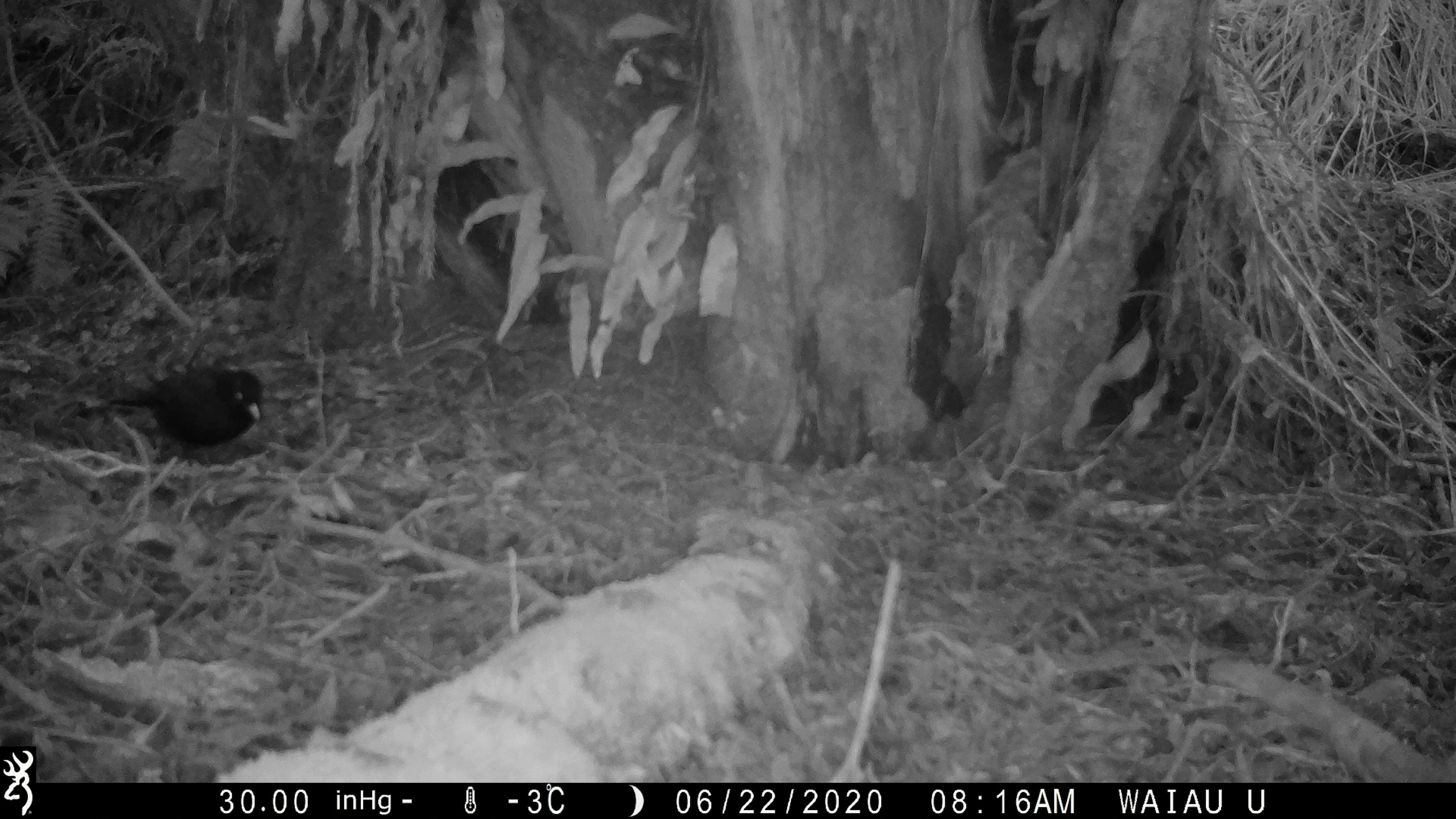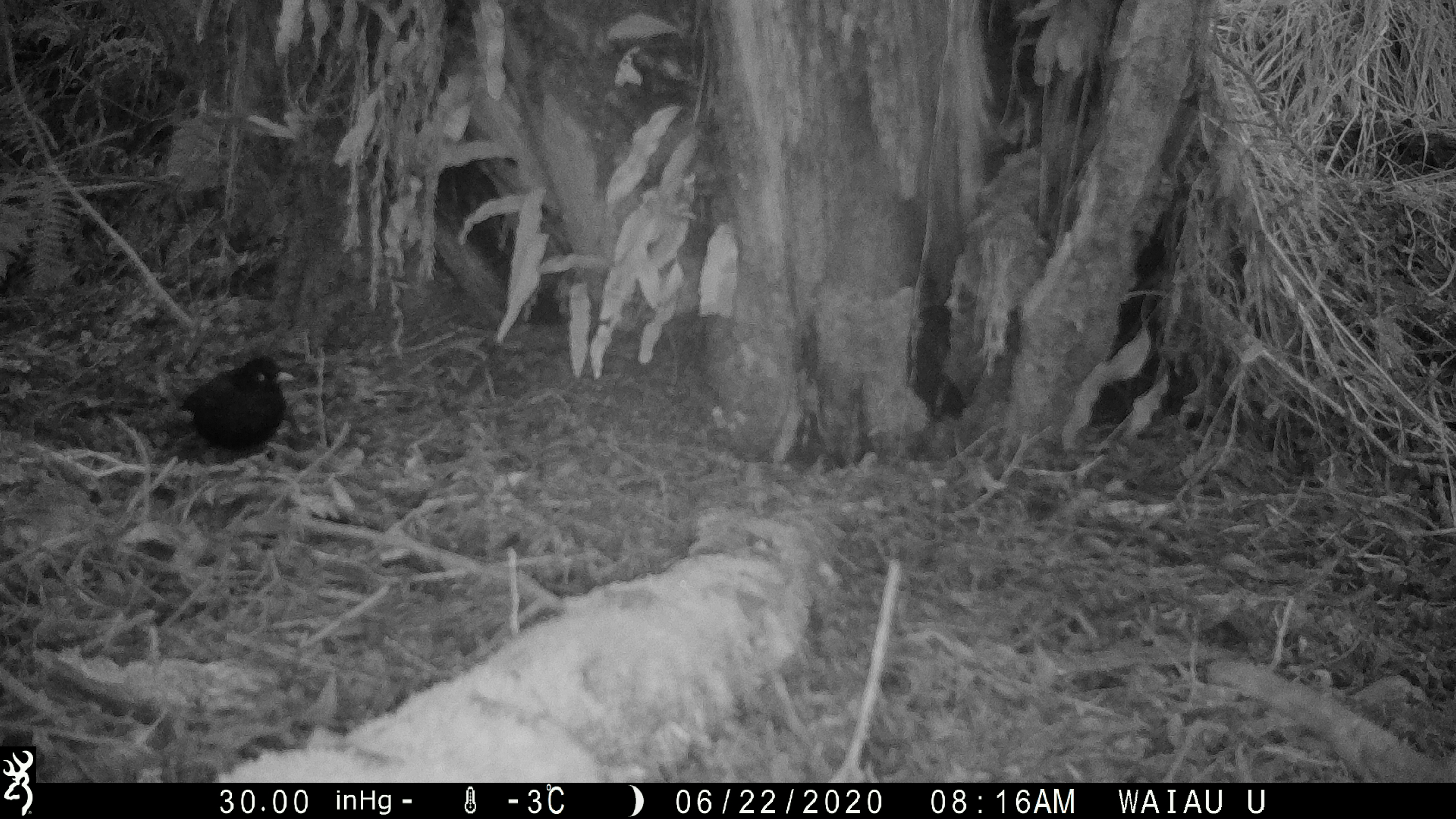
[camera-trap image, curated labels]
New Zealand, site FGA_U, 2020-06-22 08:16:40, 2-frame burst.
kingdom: Animalia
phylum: Chordata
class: Aves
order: Passeriformes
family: Turdidae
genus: Turdus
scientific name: Turdus merula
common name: eurasian blackbird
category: blackbird